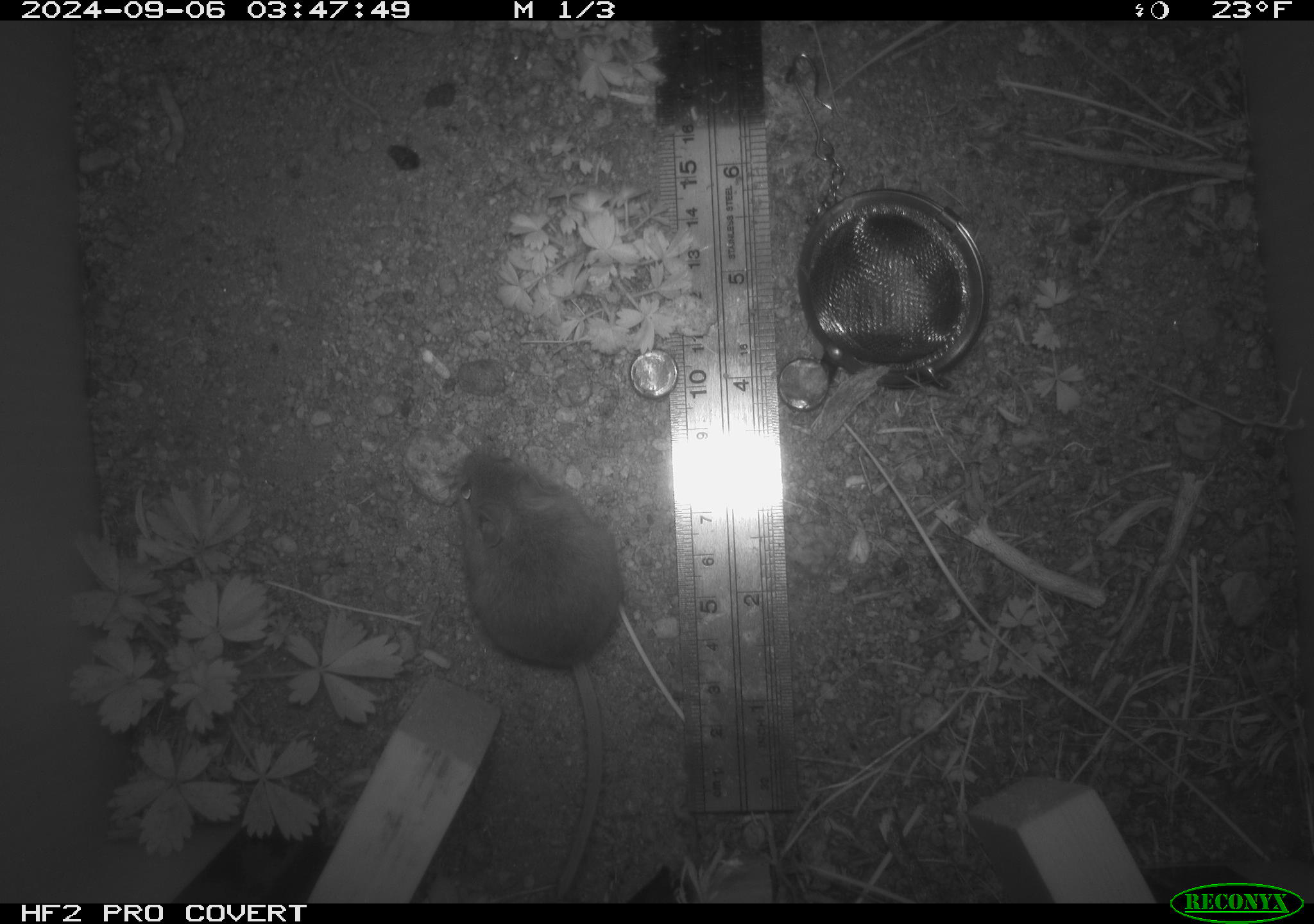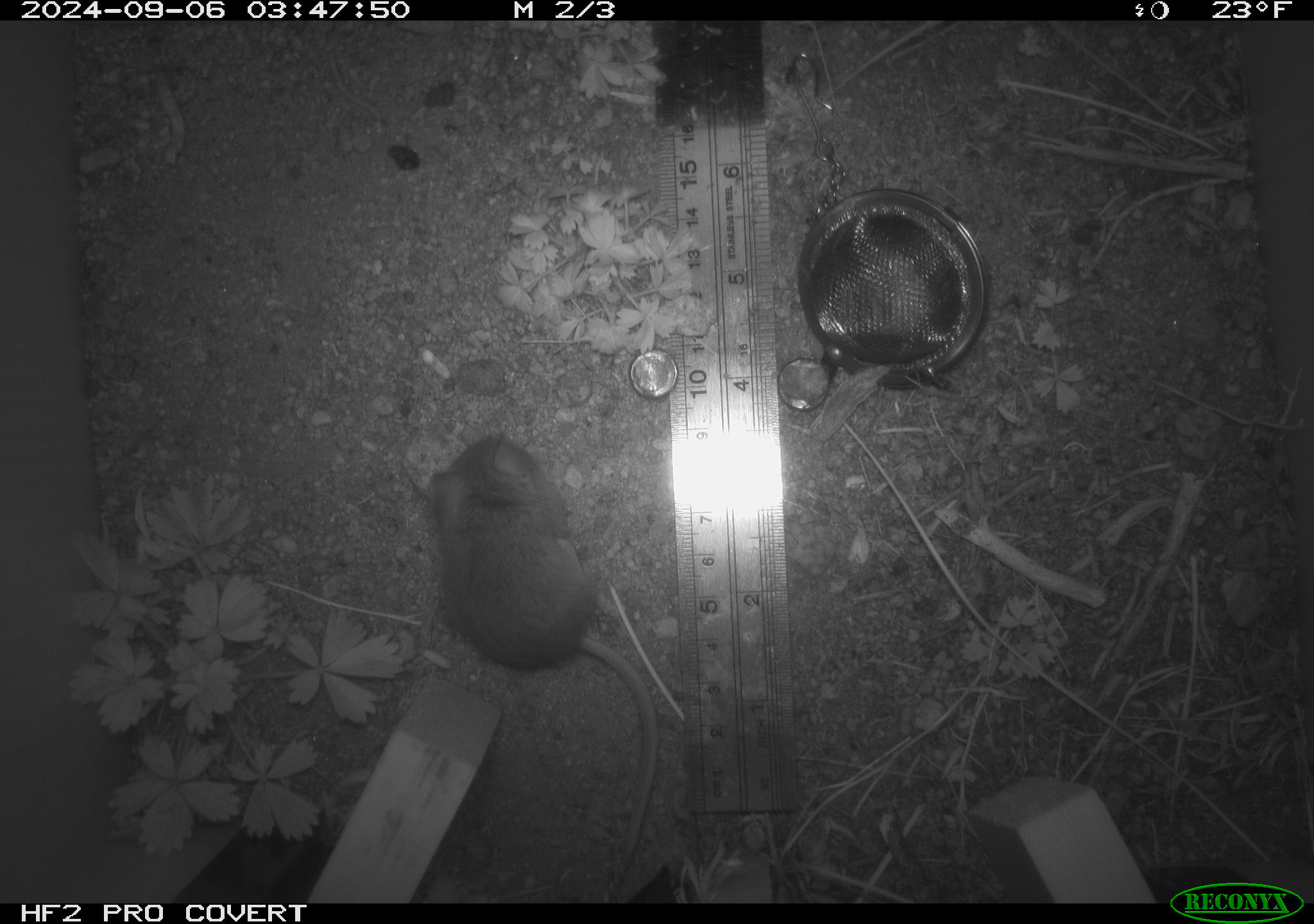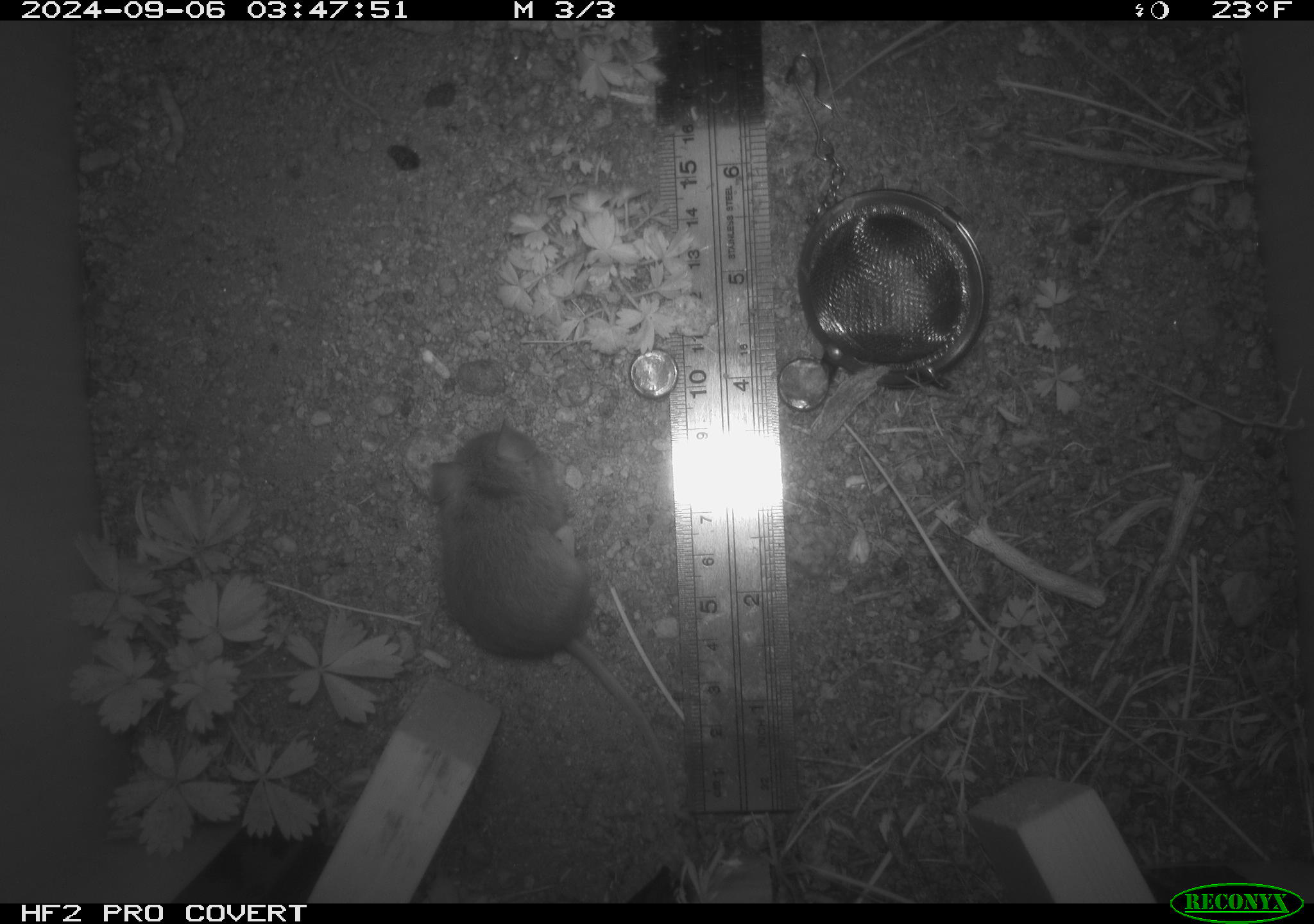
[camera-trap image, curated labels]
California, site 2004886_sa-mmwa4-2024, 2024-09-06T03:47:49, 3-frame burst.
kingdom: Animalia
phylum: Chordata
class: Mammalia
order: Rodentia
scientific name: Rodentia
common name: mouse species